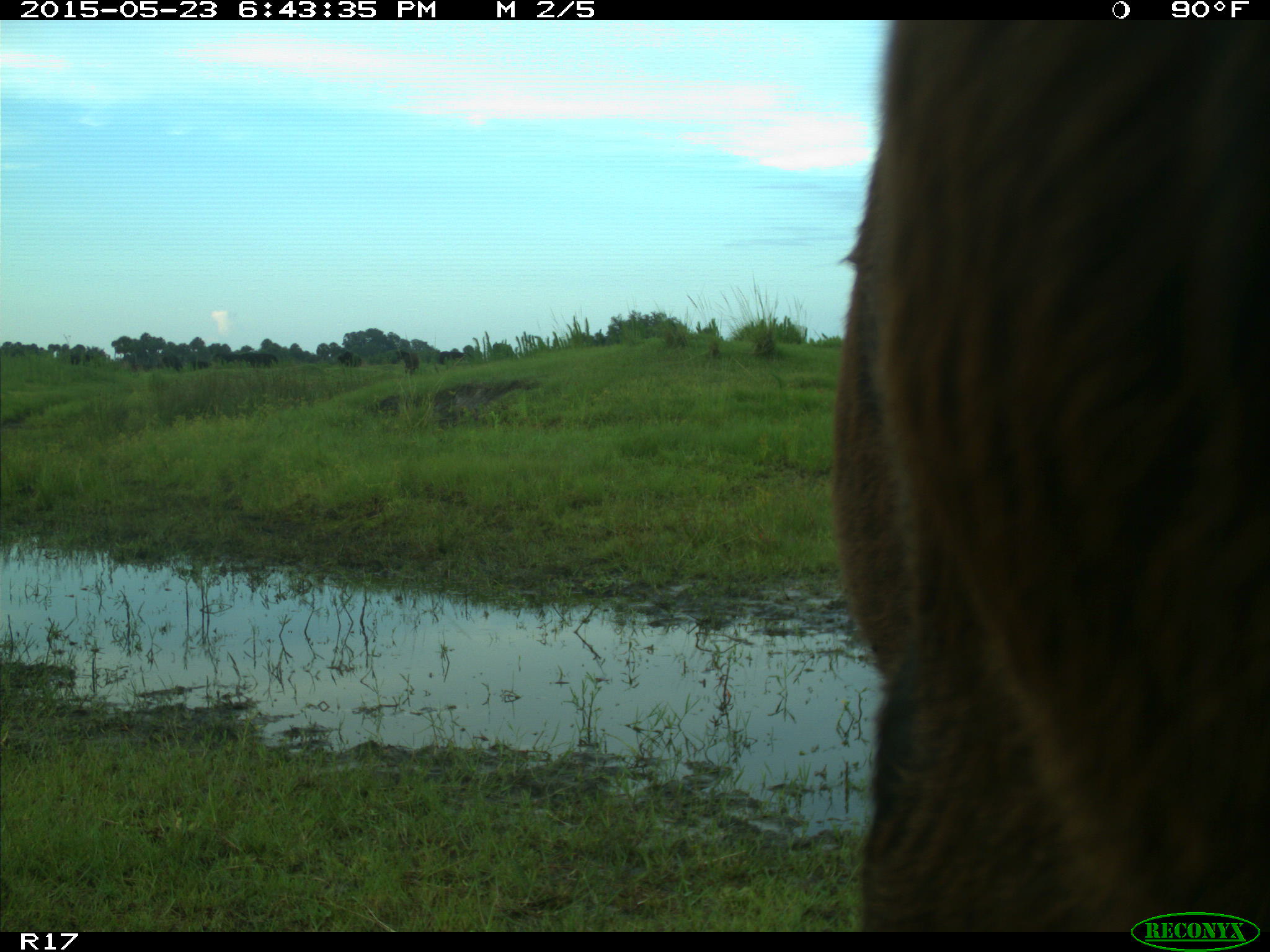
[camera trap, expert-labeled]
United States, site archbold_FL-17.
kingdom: Animalia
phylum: Chordata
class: Mammalia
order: Artiodactyla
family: Bovidae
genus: Bos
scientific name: Bos taurus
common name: domestic cow